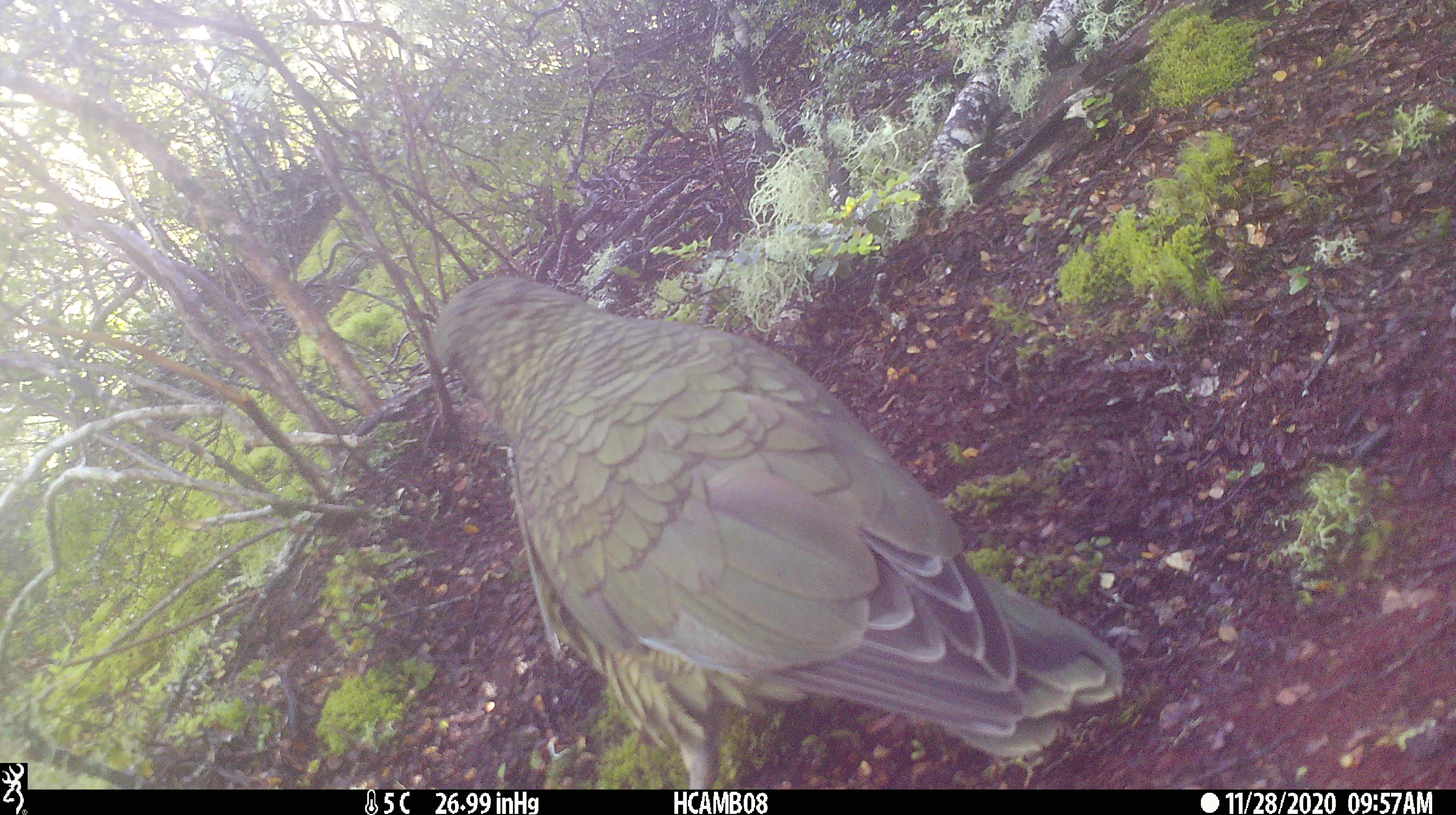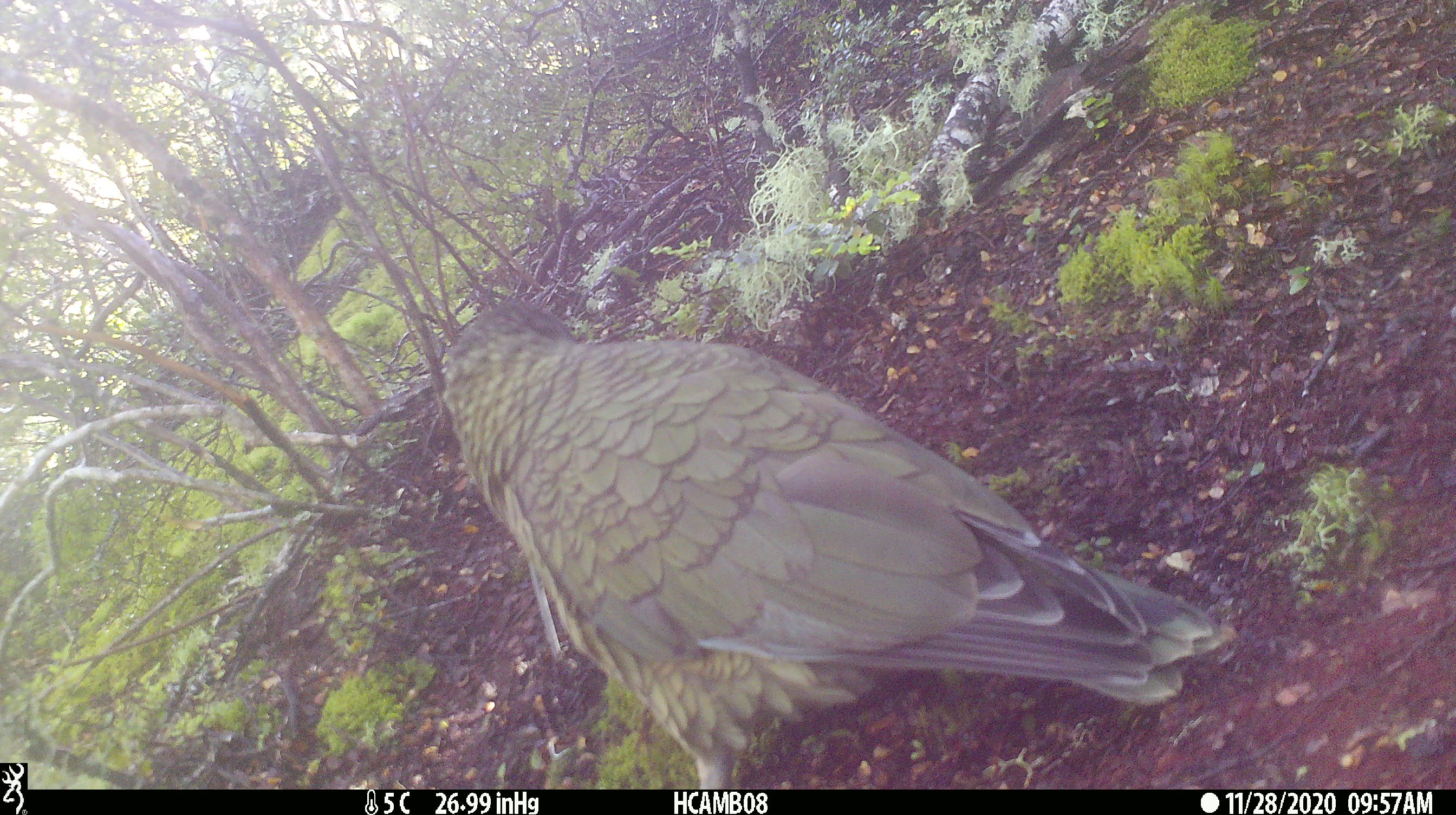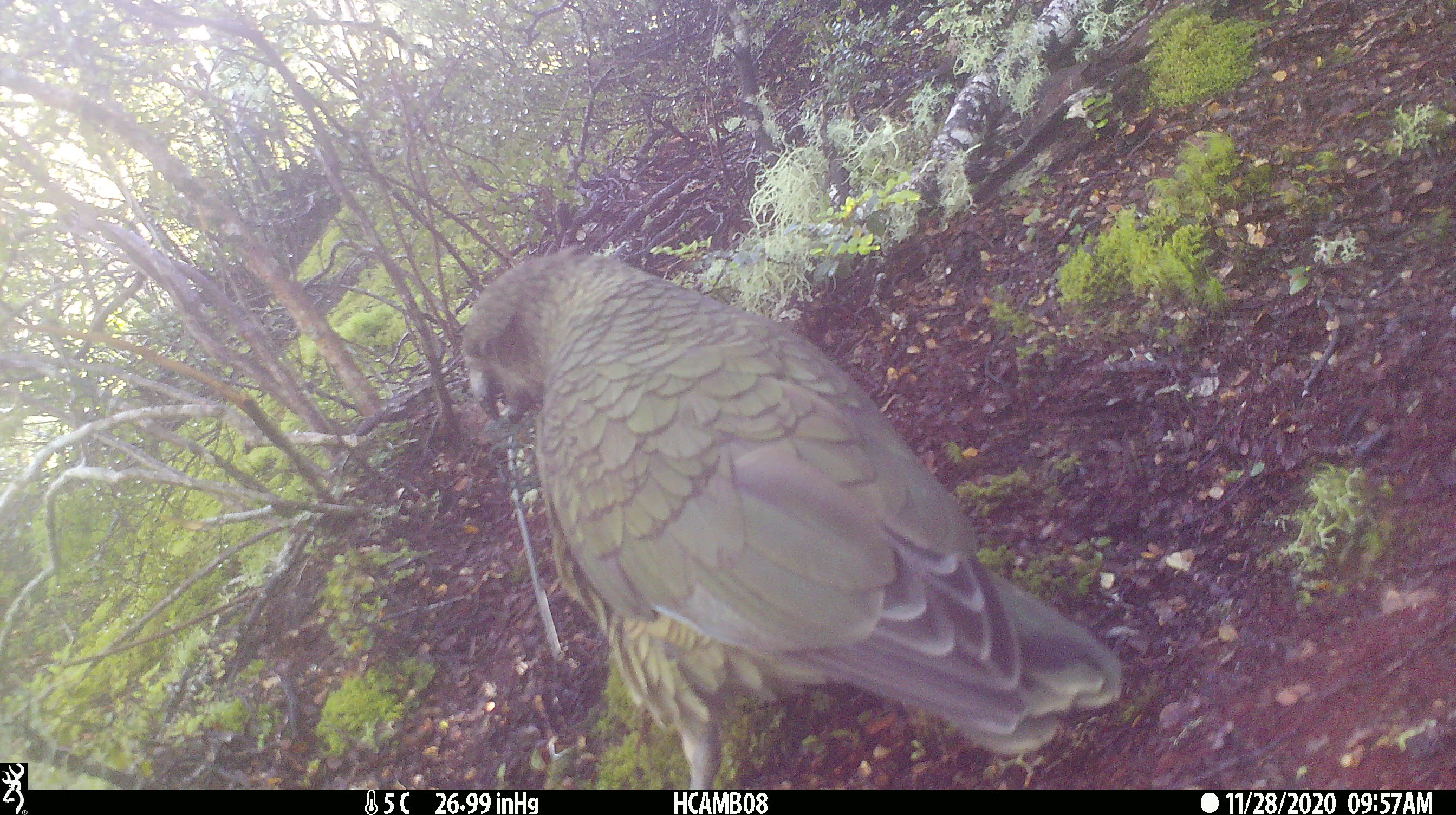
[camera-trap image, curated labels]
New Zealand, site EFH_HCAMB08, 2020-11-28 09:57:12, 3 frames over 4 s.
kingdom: Animalia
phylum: Chordata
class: Aves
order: Psittaciformes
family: Strigopidae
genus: Nestor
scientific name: Nestor notabilis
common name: kea